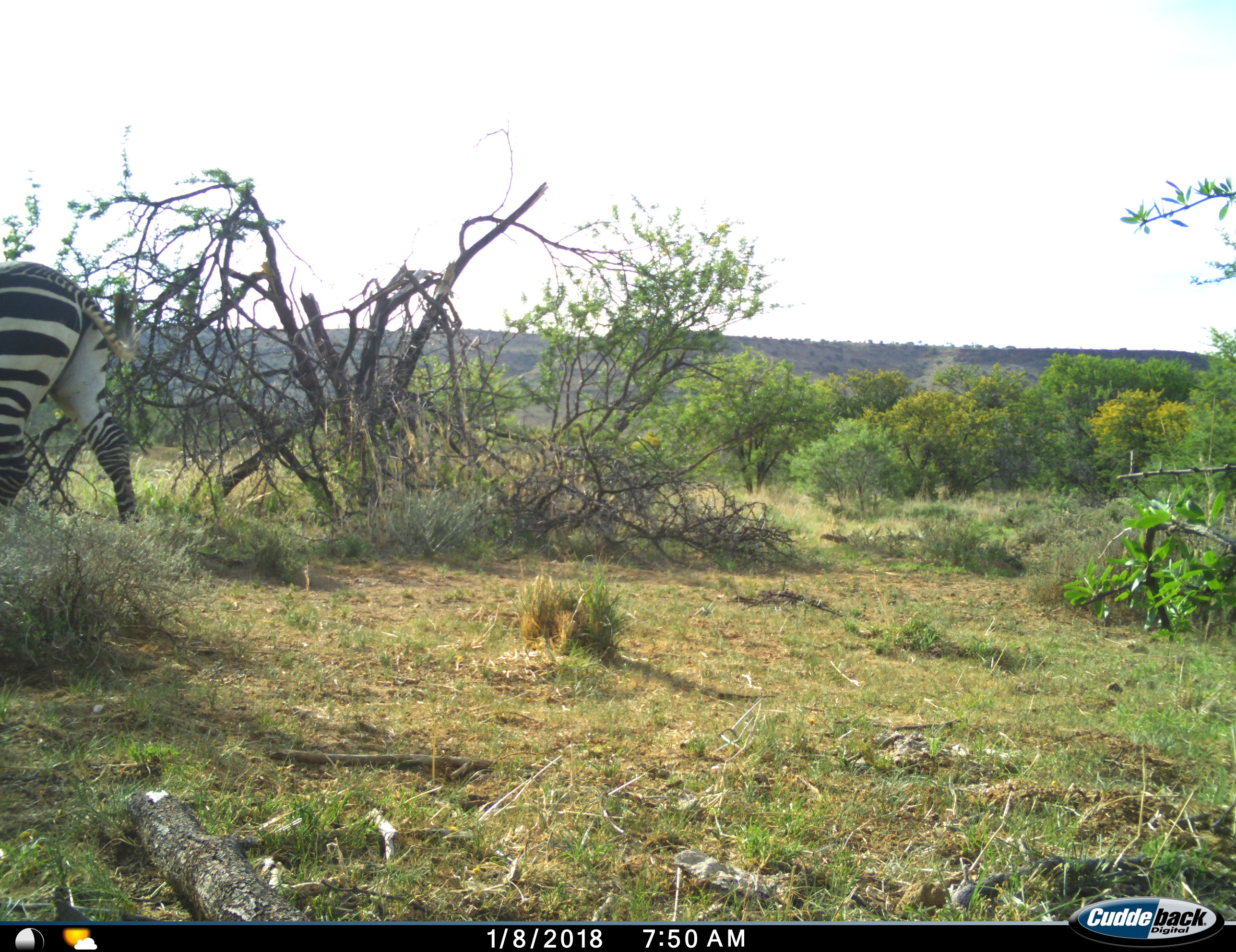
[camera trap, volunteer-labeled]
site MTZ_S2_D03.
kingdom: Animalia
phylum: Chordata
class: Mammalia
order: Perissodactyla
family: Equidae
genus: Equus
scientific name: Equus zebra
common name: mountain zebra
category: zebramountain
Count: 1.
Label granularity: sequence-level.